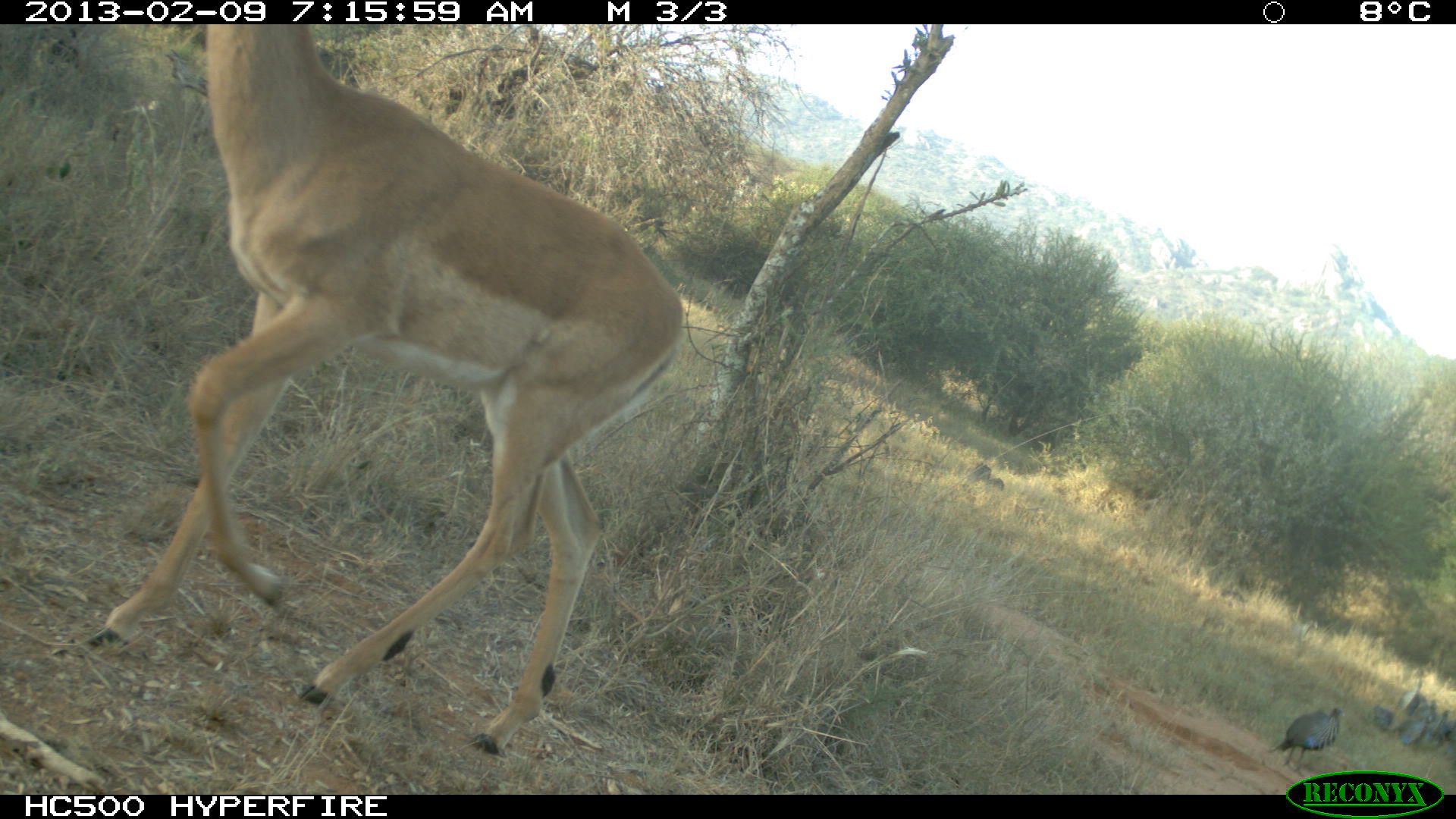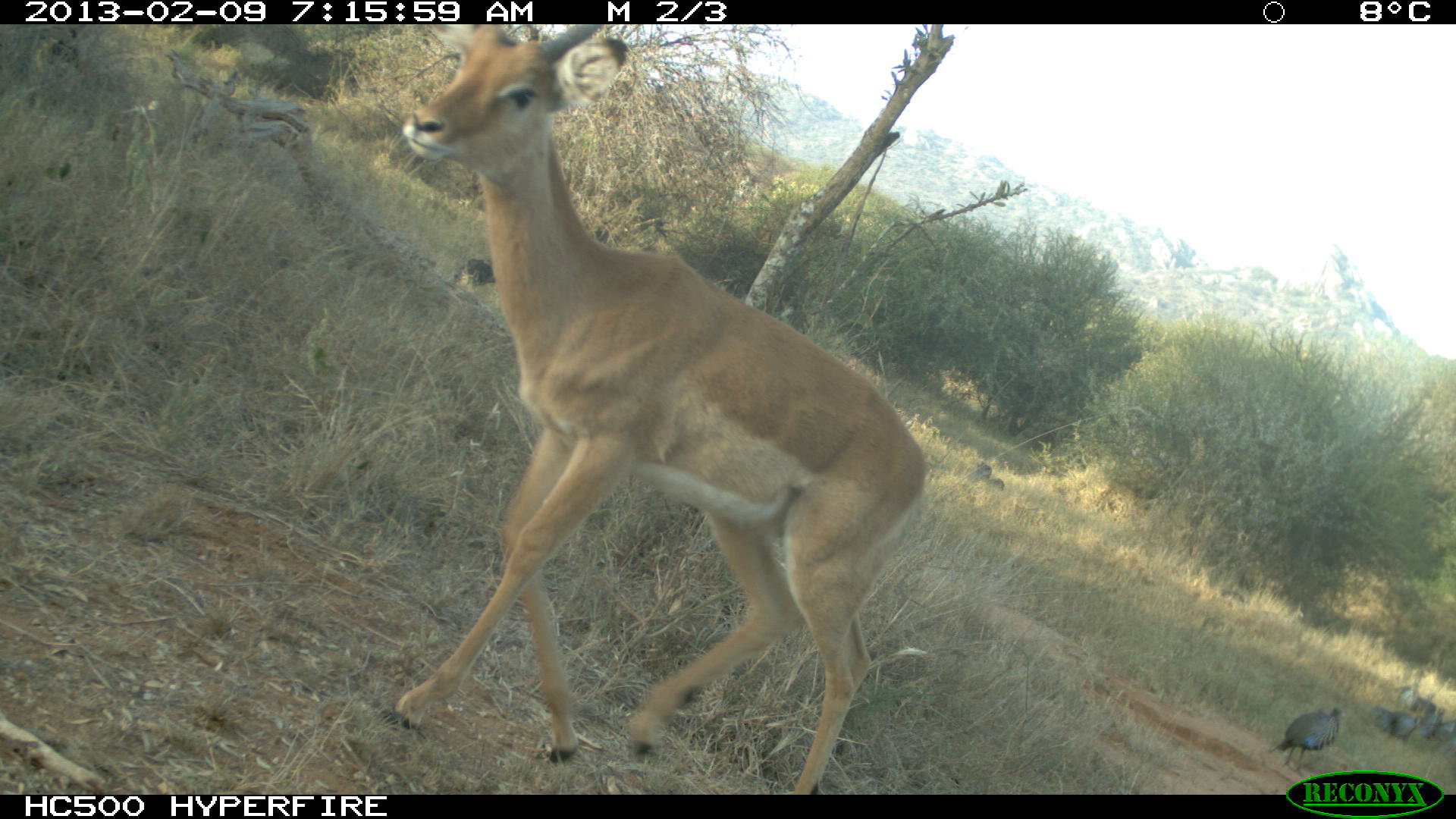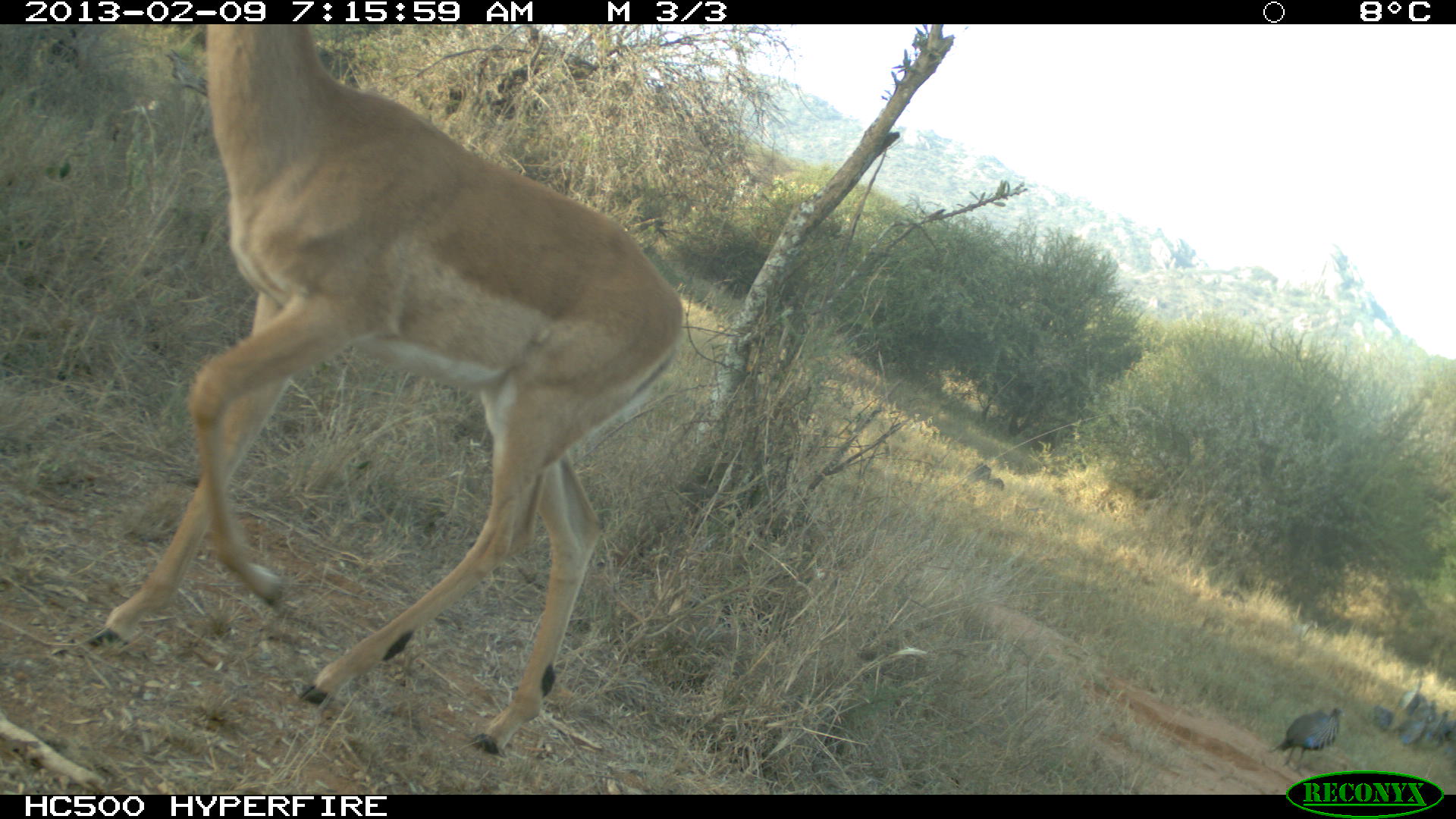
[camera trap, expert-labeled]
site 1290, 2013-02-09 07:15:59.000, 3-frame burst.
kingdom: Animalia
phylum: Chordata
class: Aves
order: Galliformes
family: Numididae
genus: Acryllium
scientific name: Acryllium vulturinum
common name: vulturine guineafowl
Acryllium vulturinum (vulturine guineafowl), count 6.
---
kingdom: Animalia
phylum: Chordata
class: Mammalia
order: Artiodactyla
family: Bovidae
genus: Aepyceros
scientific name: Aepyceros melampus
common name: impala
Aepyceros melampus (impala), count 1.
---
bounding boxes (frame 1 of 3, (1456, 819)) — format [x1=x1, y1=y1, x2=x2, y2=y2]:
acryllium vulturinum: [x1=78, y1=20, x2=682, y2=754]; [x1=1274, y1=700, x2=1343, y2=761]; [x1=1378, y1=685, x2=1440, y2=740]; [x1=1412, y1=688, x2=1454, y2=752]; [x1=1374, y1=676, x2=1418, y2=720]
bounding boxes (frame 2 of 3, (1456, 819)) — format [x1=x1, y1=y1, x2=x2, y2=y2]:
aepyceros melampus: [x1=374, y1=19, x2=923, y2=794]; [x1=1274, y1=700, x2=1343, y2=761]; [x1=1370, y1=688, x2=1414, y2=752]; [x1=1400, y1=686, x2=1440, y2=741]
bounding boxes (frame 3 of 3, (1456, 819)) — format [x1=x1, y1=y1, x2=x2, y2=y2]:
aepyceros melampus: [x1=78, y1=19, x2=680, y2=752]; [x1=1274, y1=699, x2=1343, y2=761]; [x1=1370, y1=688, x2=1414, y2=749]; [x1=1400, y1=686, x2=1440, y2=741]